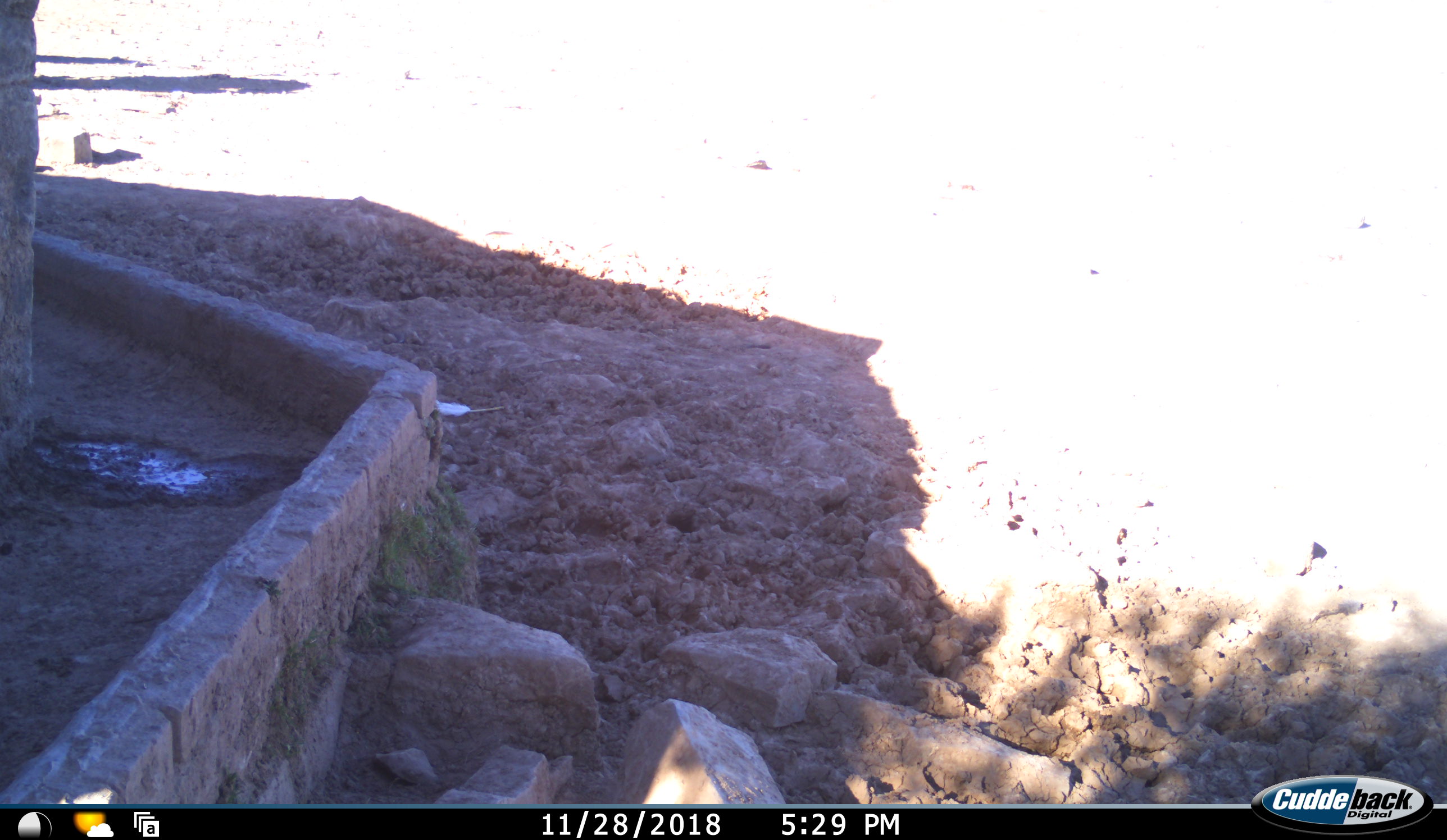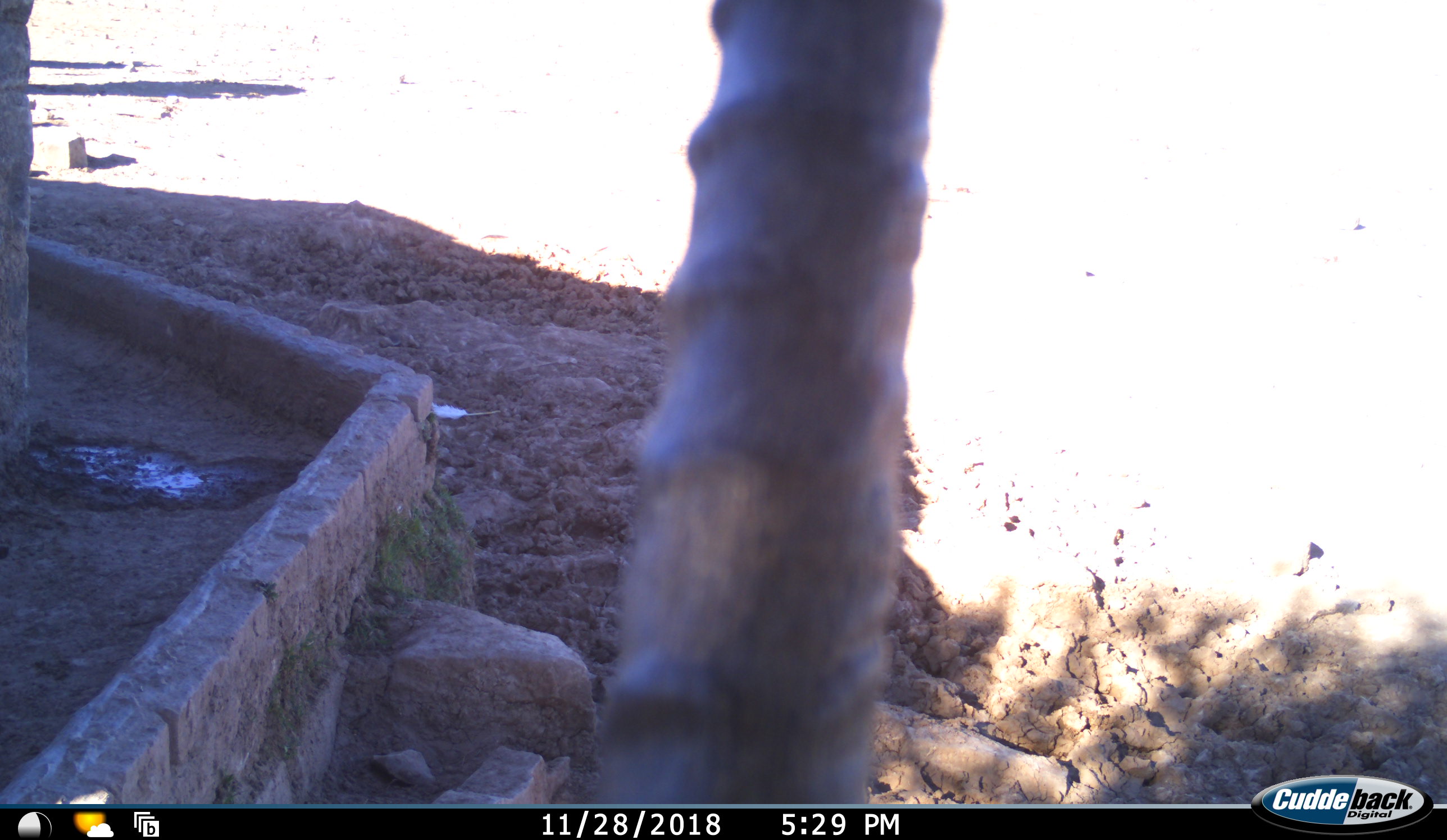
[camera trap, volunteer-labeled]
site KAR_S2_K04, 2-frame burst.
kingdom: Animalia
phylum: Chordata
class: Mammalia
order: Artiodactyla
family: Bovidae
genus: Oryx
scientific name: Oryx gazella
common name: gemsbok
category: oryx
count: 1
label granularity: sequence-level